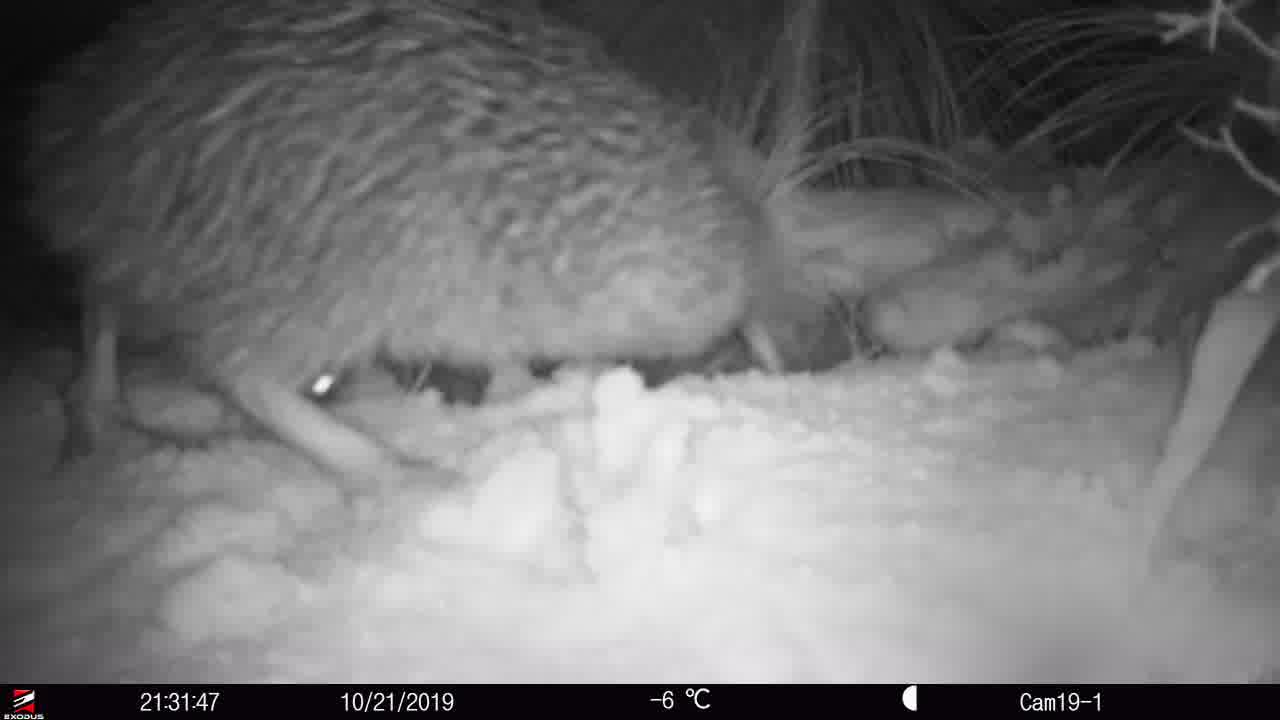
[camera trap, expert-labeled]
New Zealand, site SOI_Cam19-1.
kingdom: Animalia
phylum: Chordata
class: Aves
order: Apterygiformes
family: Apterygidae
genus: Apteryx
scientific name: Apteryx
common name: kiwi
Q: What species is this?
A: Kiwi (Apteryx).